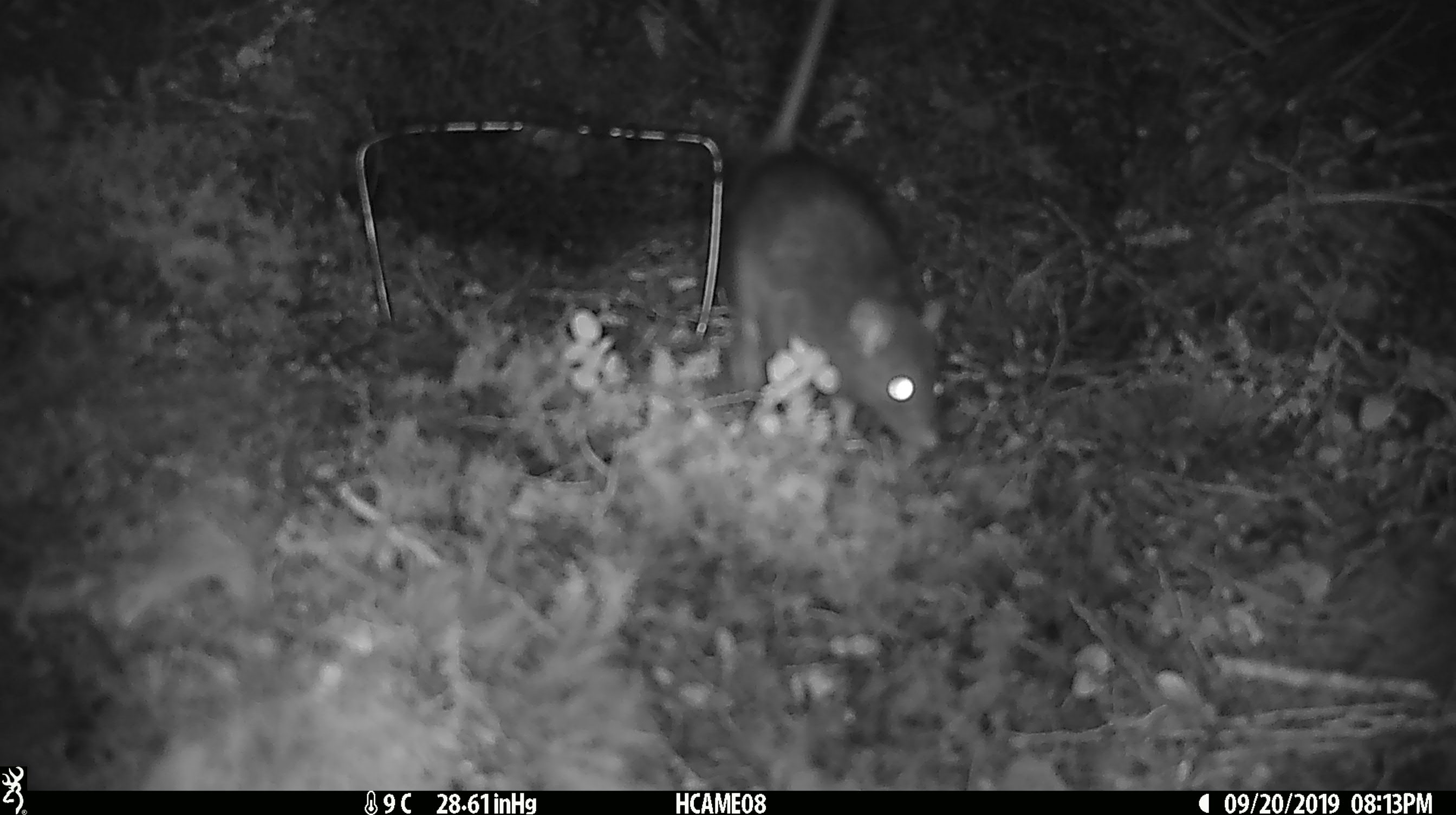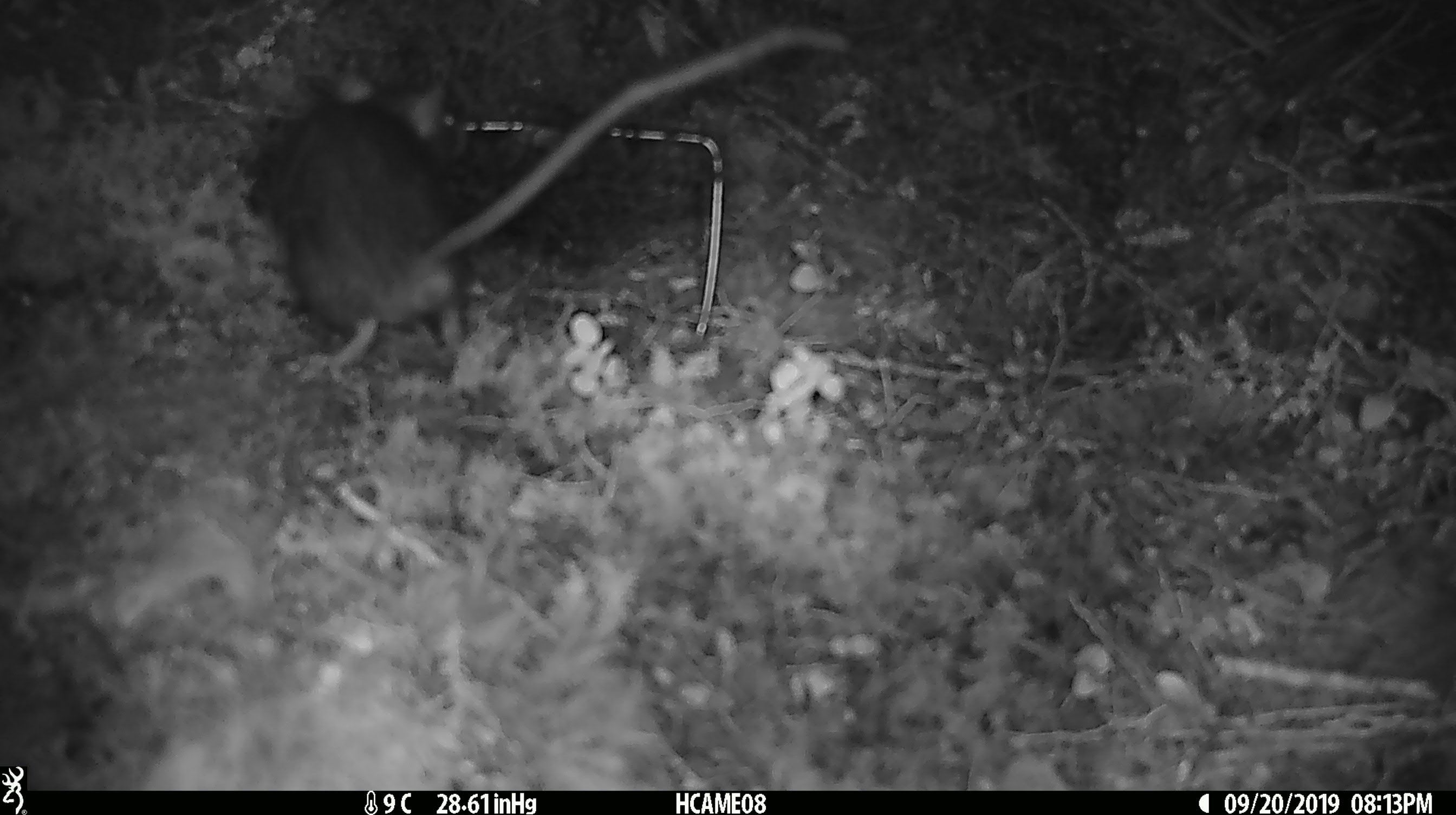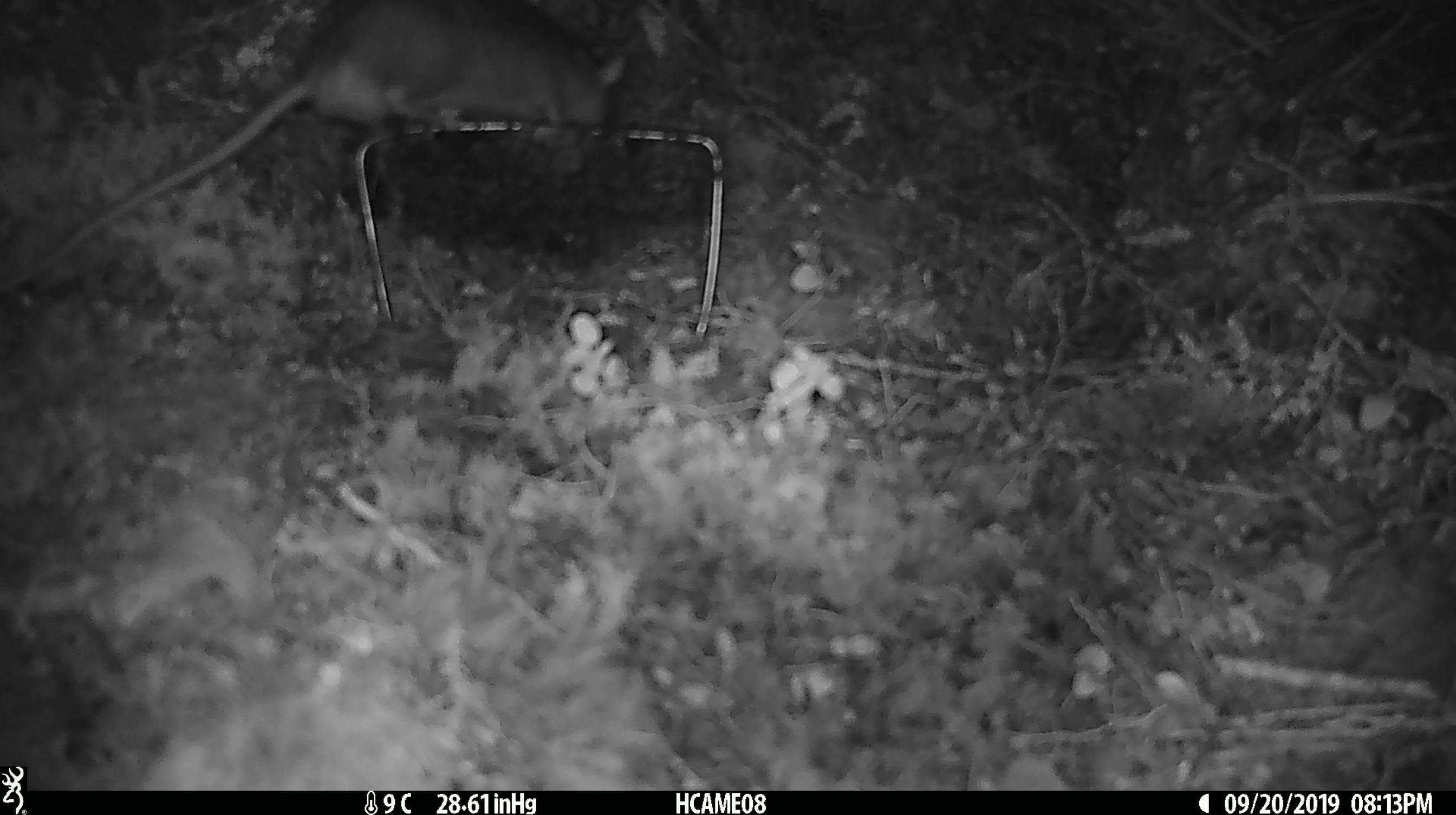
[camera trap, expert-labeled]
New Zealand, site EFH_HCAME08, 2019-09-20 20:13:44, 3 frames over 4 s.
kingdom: Animalia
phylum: Chordata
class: Mammalia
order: Rodentia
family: Muridae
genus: Rattus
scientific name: Rattus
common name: rat